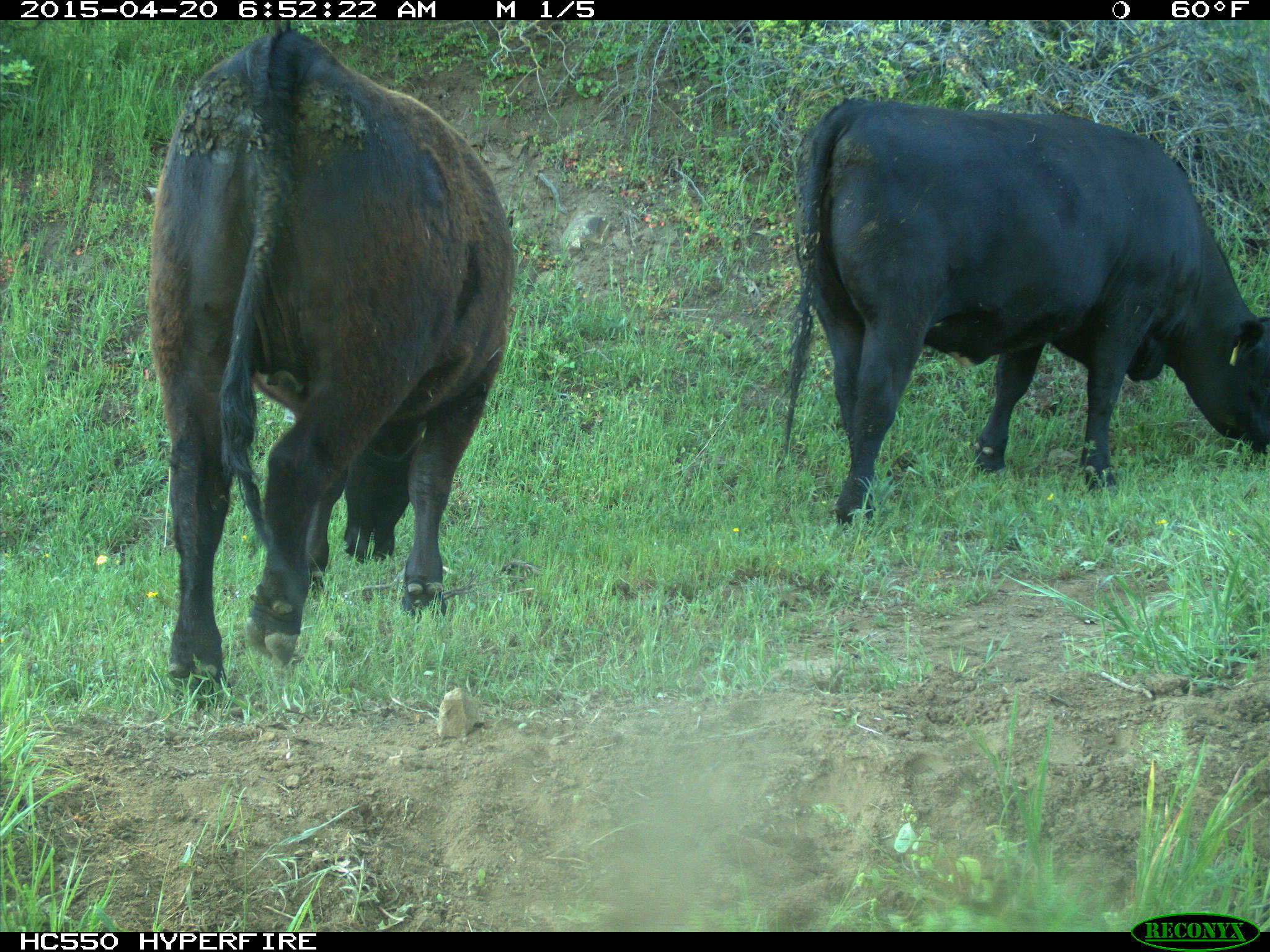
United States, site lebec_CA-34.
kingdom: Animalia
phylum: Chordata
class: Mammalia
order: Artiodactyla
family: Bovidae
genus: Bos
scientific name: Bos taurus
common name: domestic cow